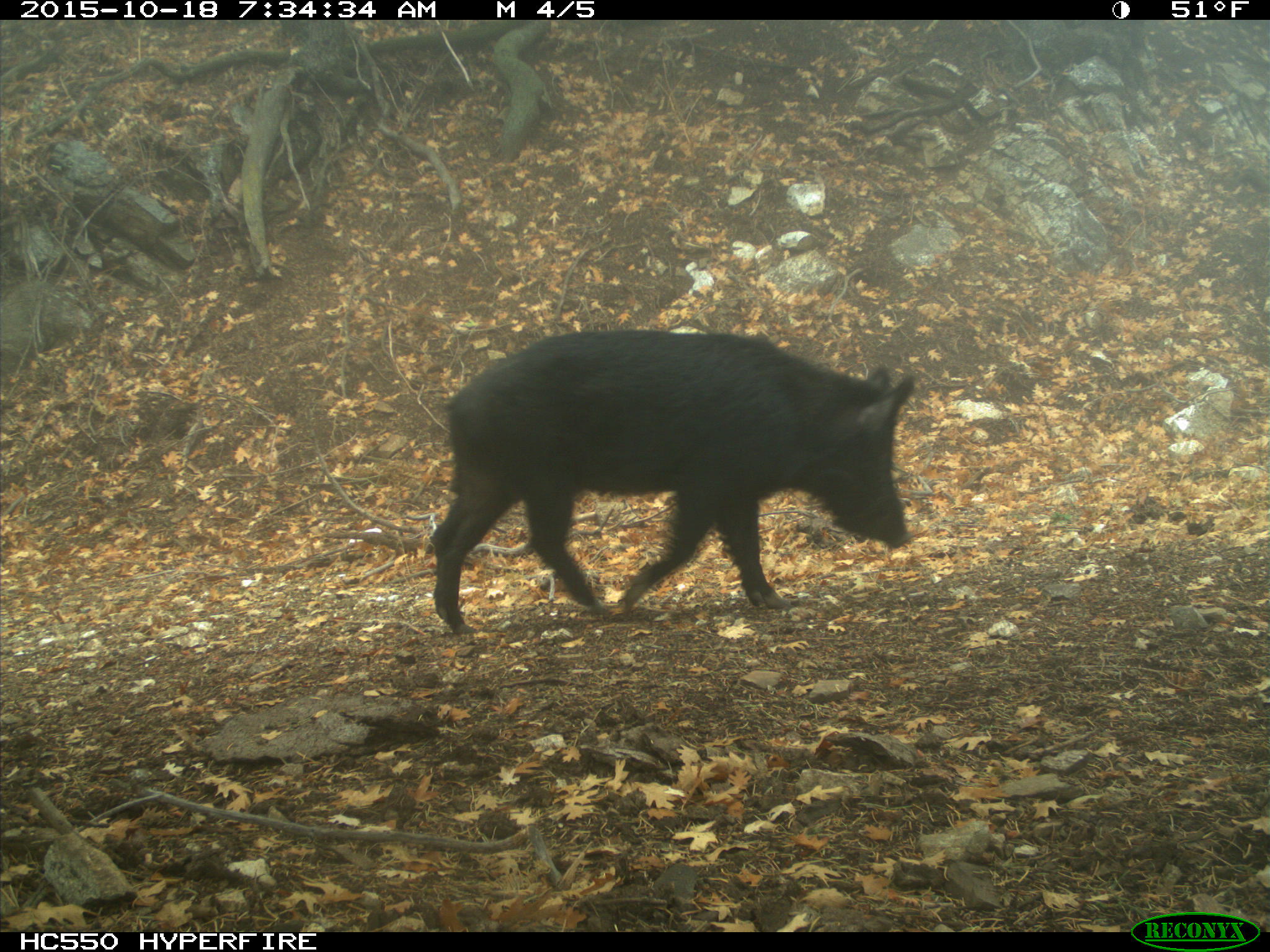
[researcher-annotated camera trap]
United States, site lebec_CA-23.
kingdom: Animalia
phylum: Chordata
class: Mammalia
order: Artiodactyla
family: Suidae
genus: Sus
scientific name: Sus scrofa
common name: wild boar